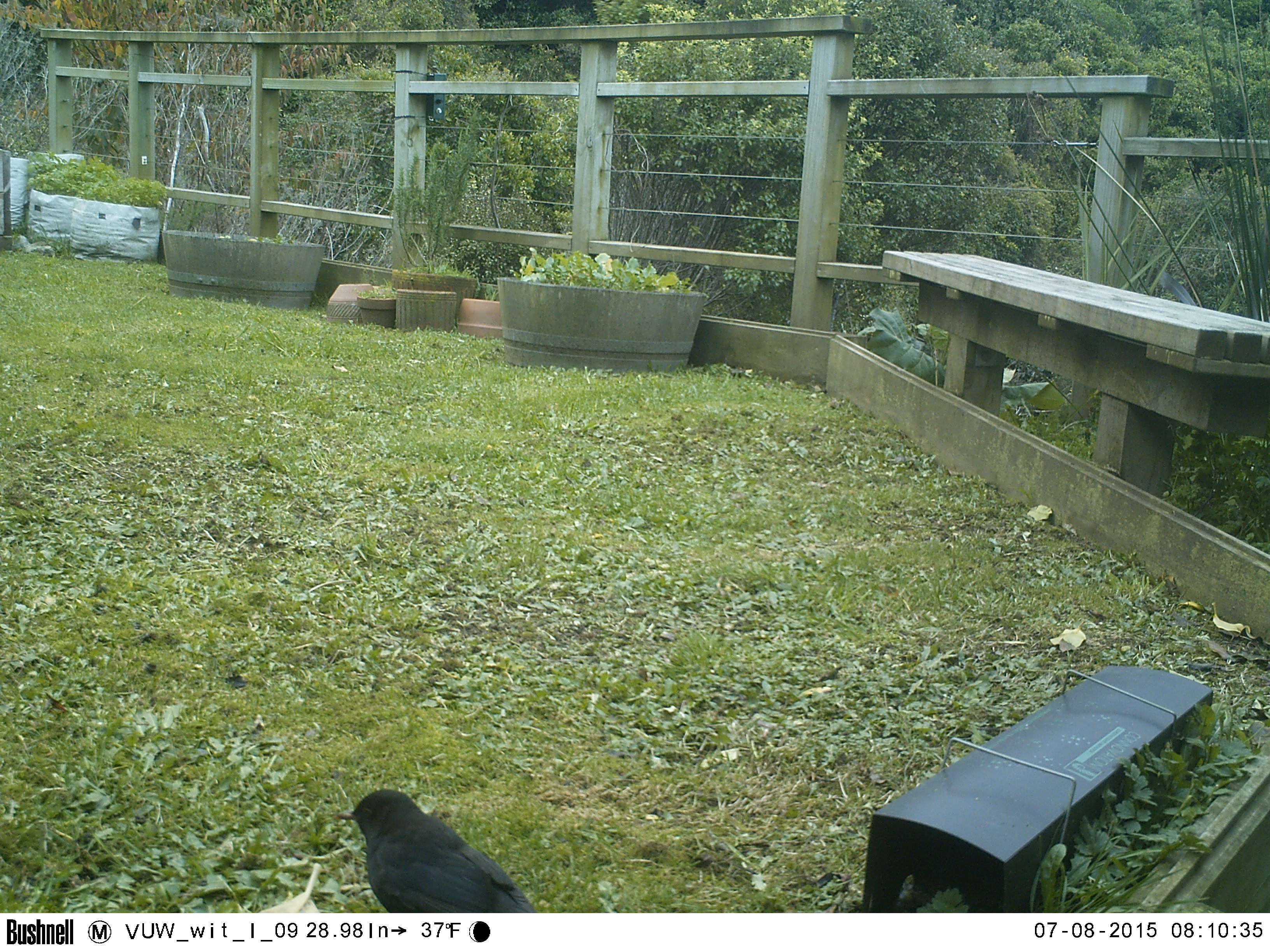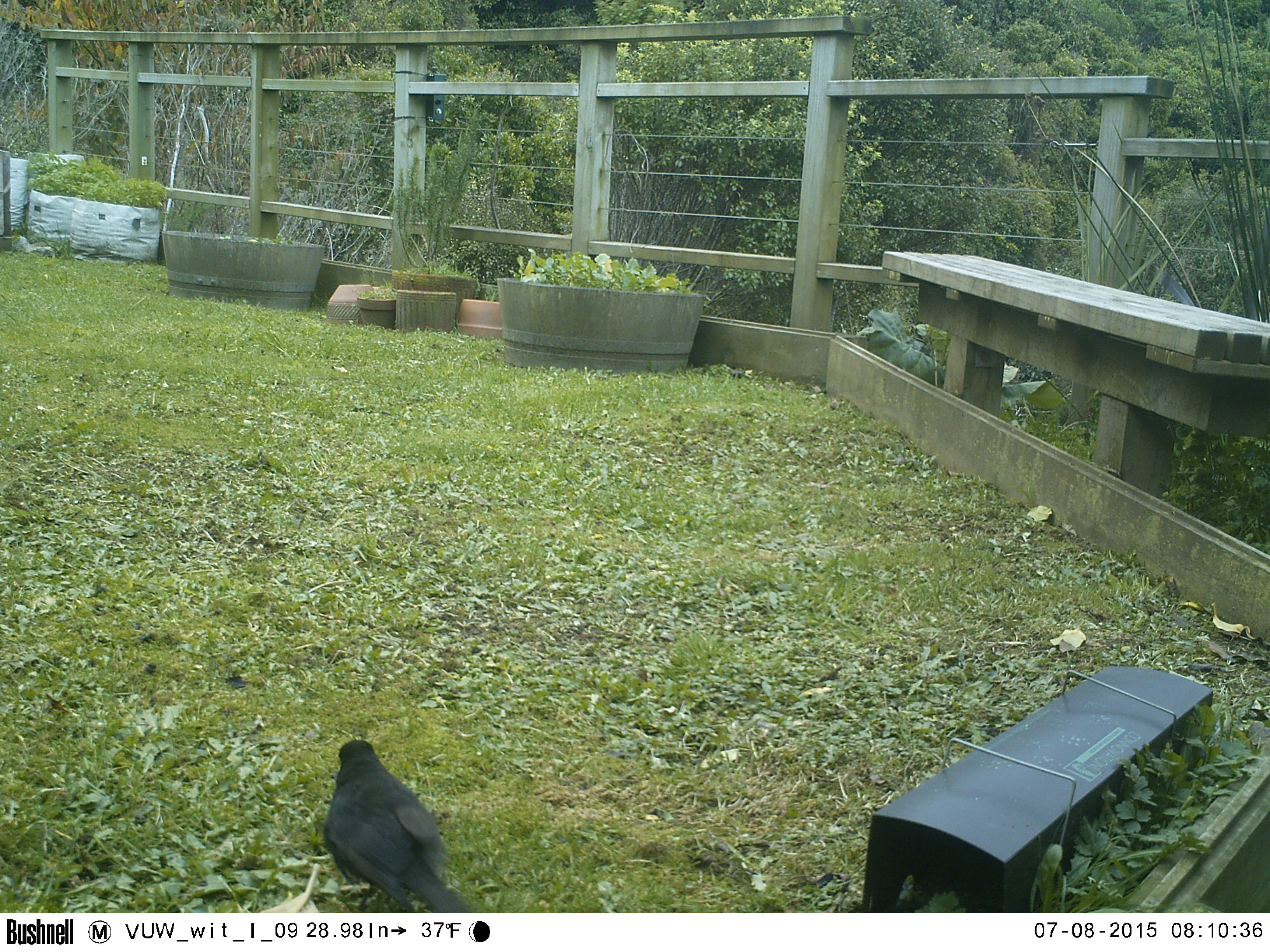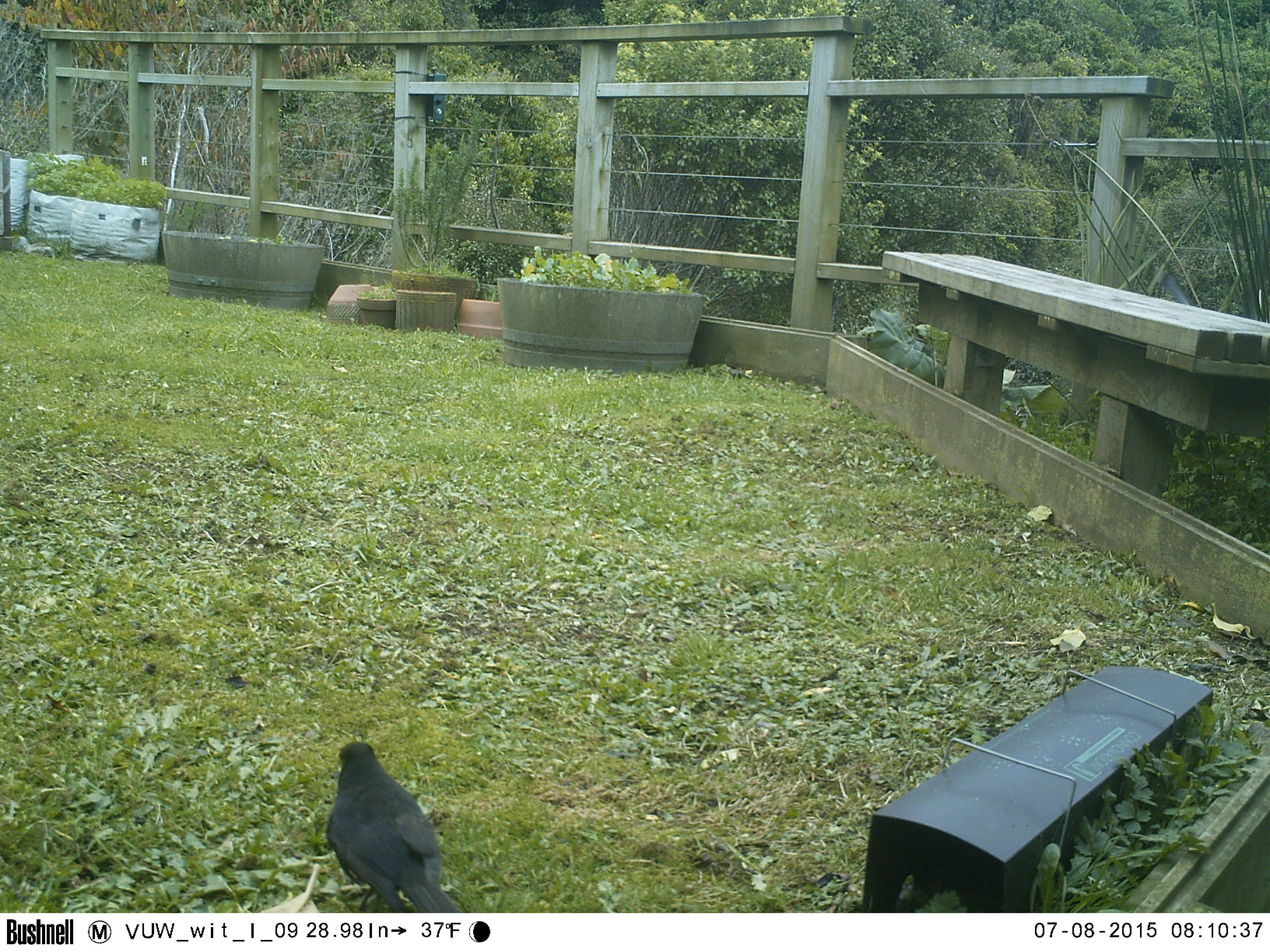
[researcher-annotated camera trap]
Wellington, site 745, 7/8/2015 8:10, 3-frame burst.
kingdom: Animalia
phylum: Chordata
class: Aves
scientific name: Aves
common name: bird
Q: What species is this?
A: Bird (Aves).